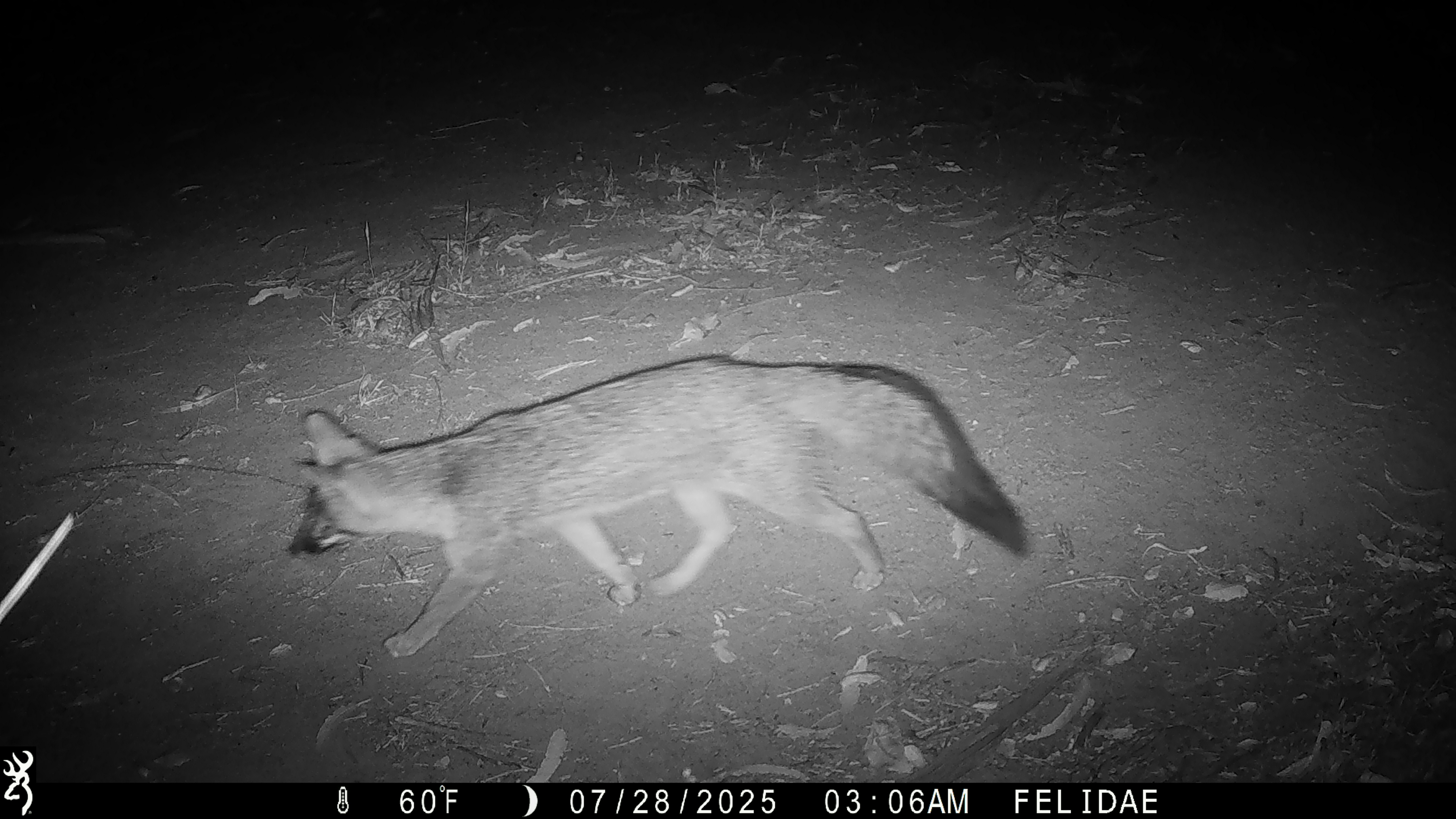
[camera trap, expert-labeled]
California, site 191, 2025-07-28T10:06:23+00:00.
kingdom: Animalia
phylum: Chordata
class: Mammalia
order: Carnivora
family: Canidae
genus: Urocyon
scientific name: Urocyon cinereoargenteus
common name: gray fox